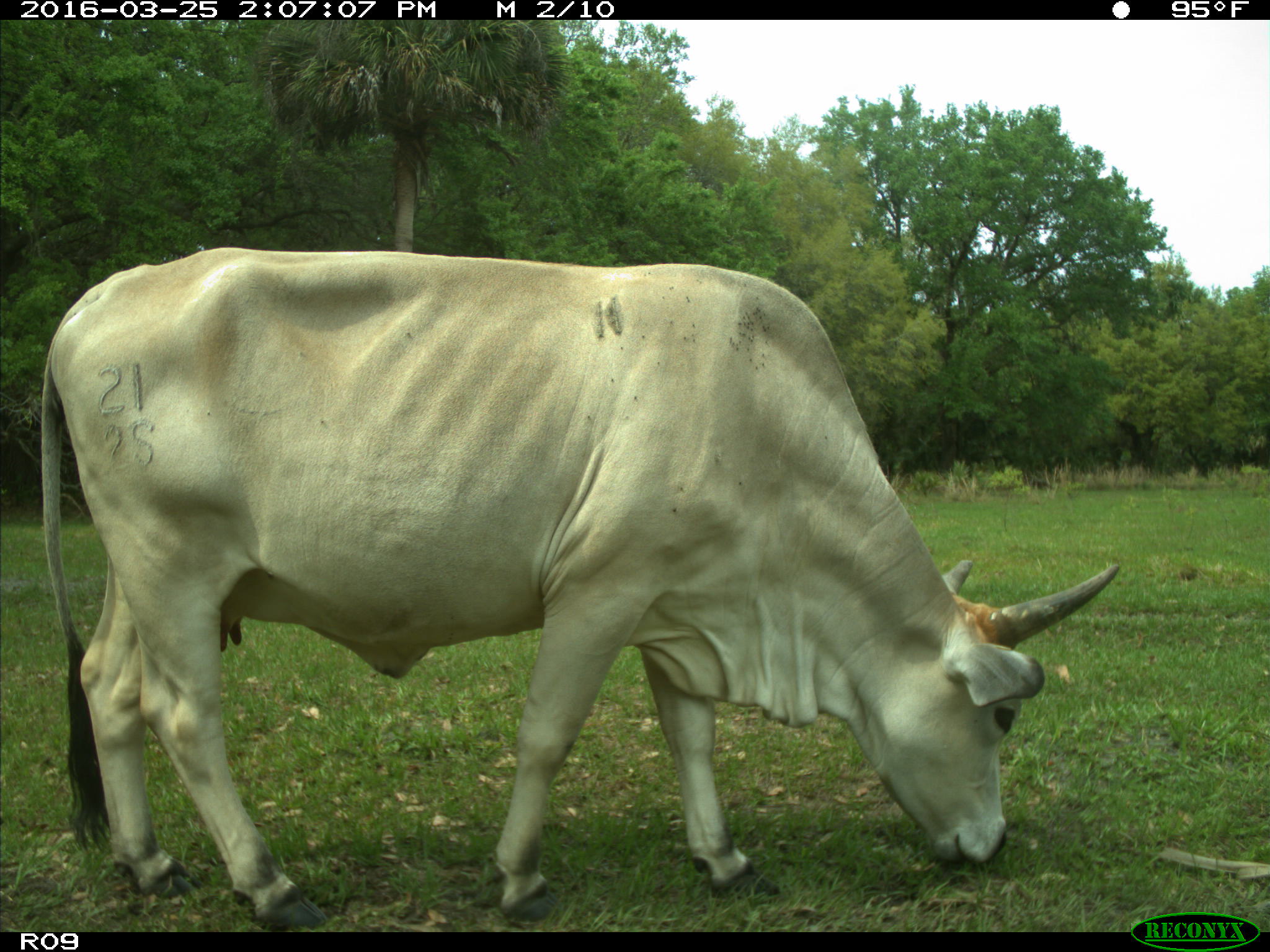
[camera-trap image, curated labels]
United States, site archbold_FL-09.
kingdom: Animalia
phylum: Chordata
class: Mammalia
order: Artiodactyla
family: Bovidae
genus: Bos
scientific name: Bos taurus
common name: domestic cow